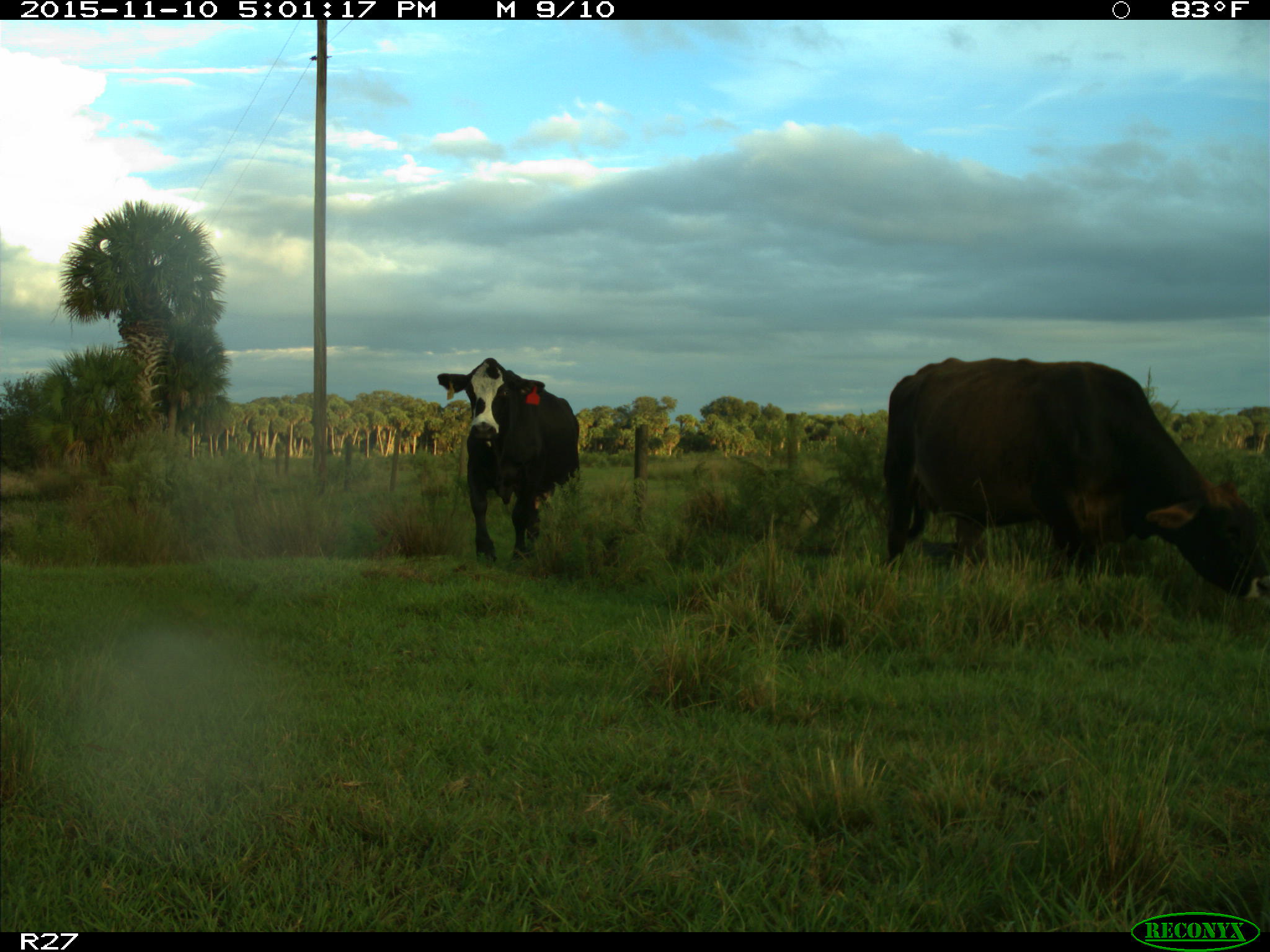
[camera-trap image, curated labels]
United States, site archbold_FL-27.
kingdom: Animalia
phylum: Chordata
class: Mammalia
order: Artiodactyla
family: Bovidae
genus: Bos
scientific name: Bos taurus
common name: domestic cow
Bos taurus (domestic cow).